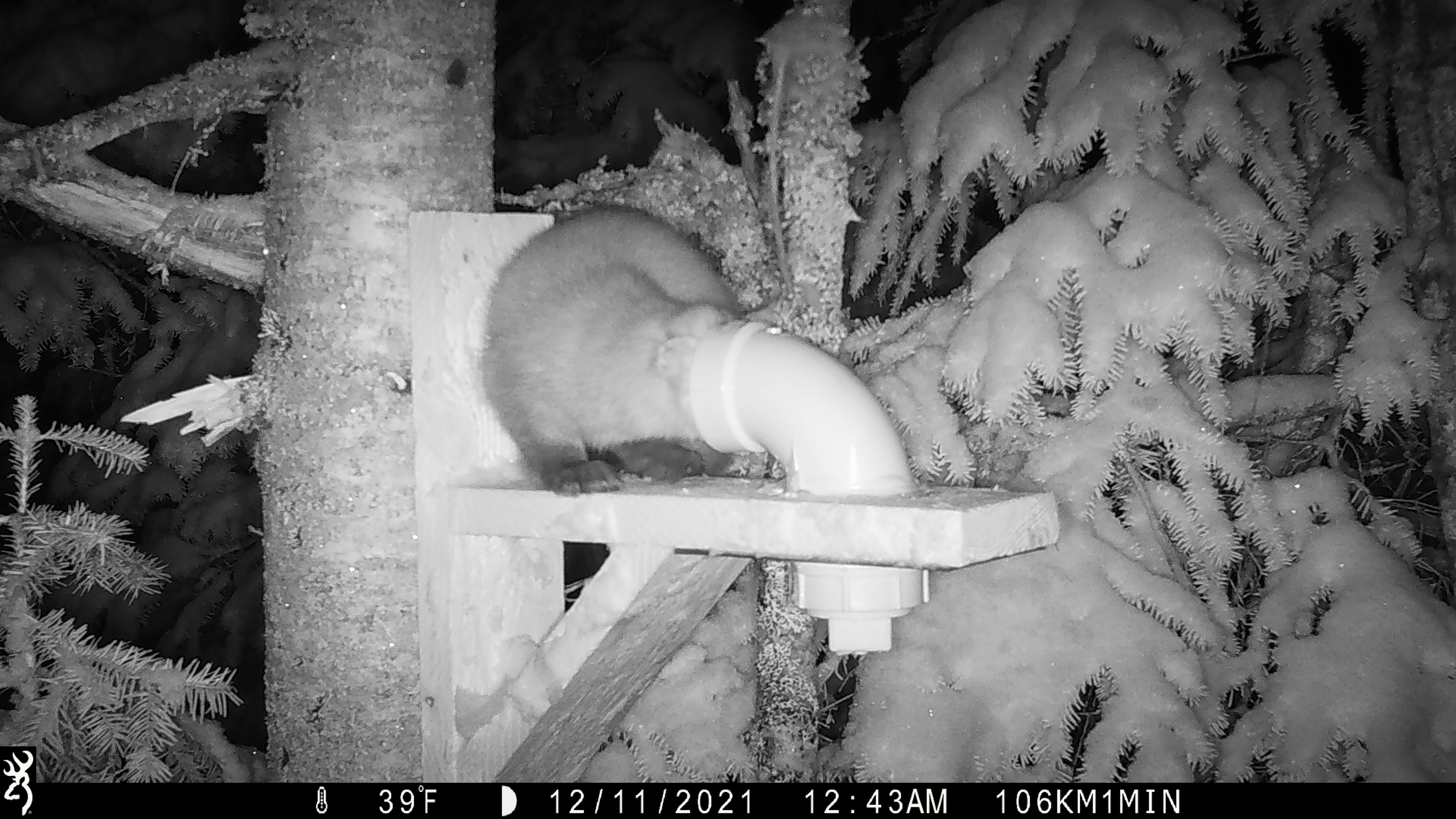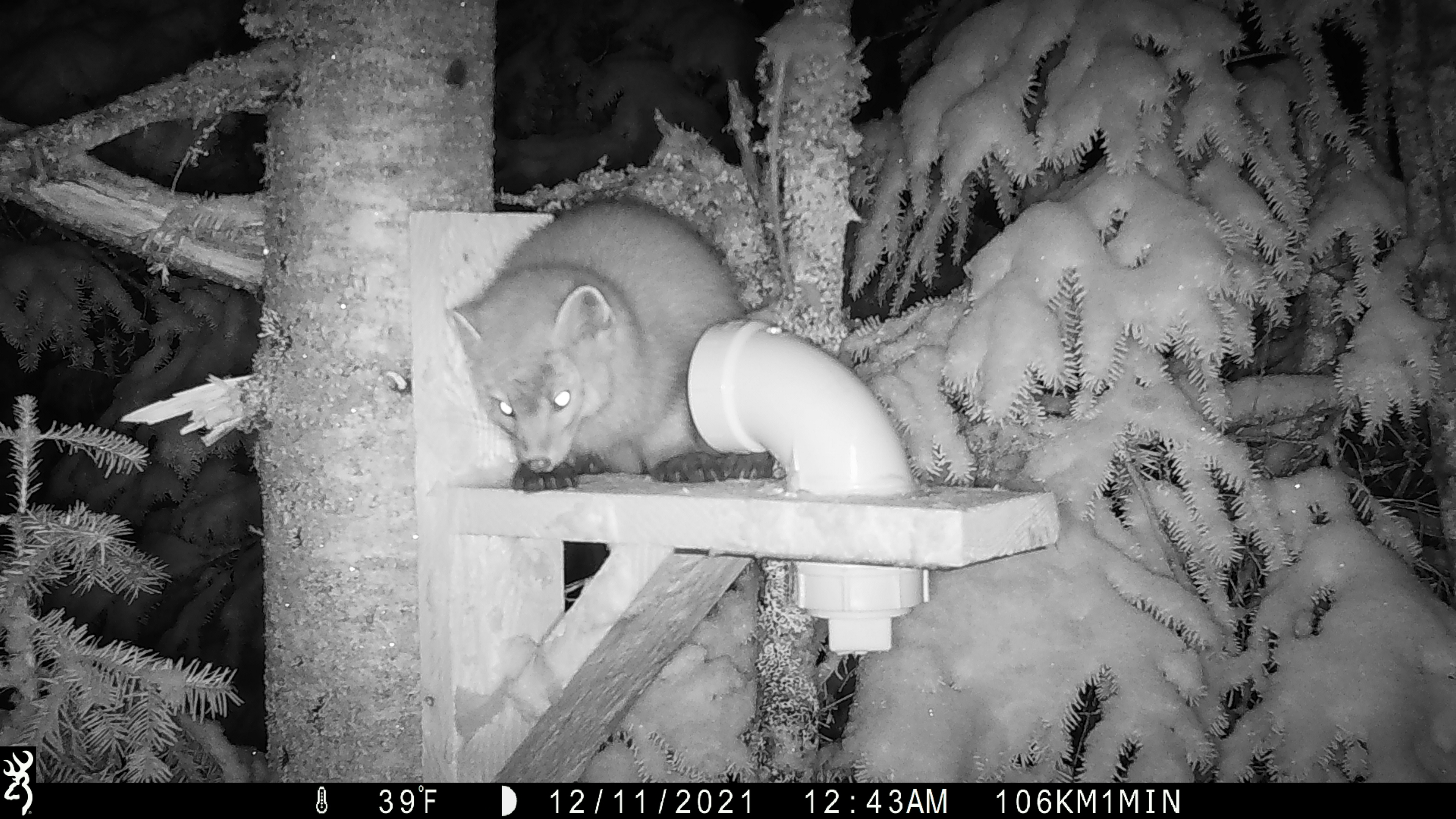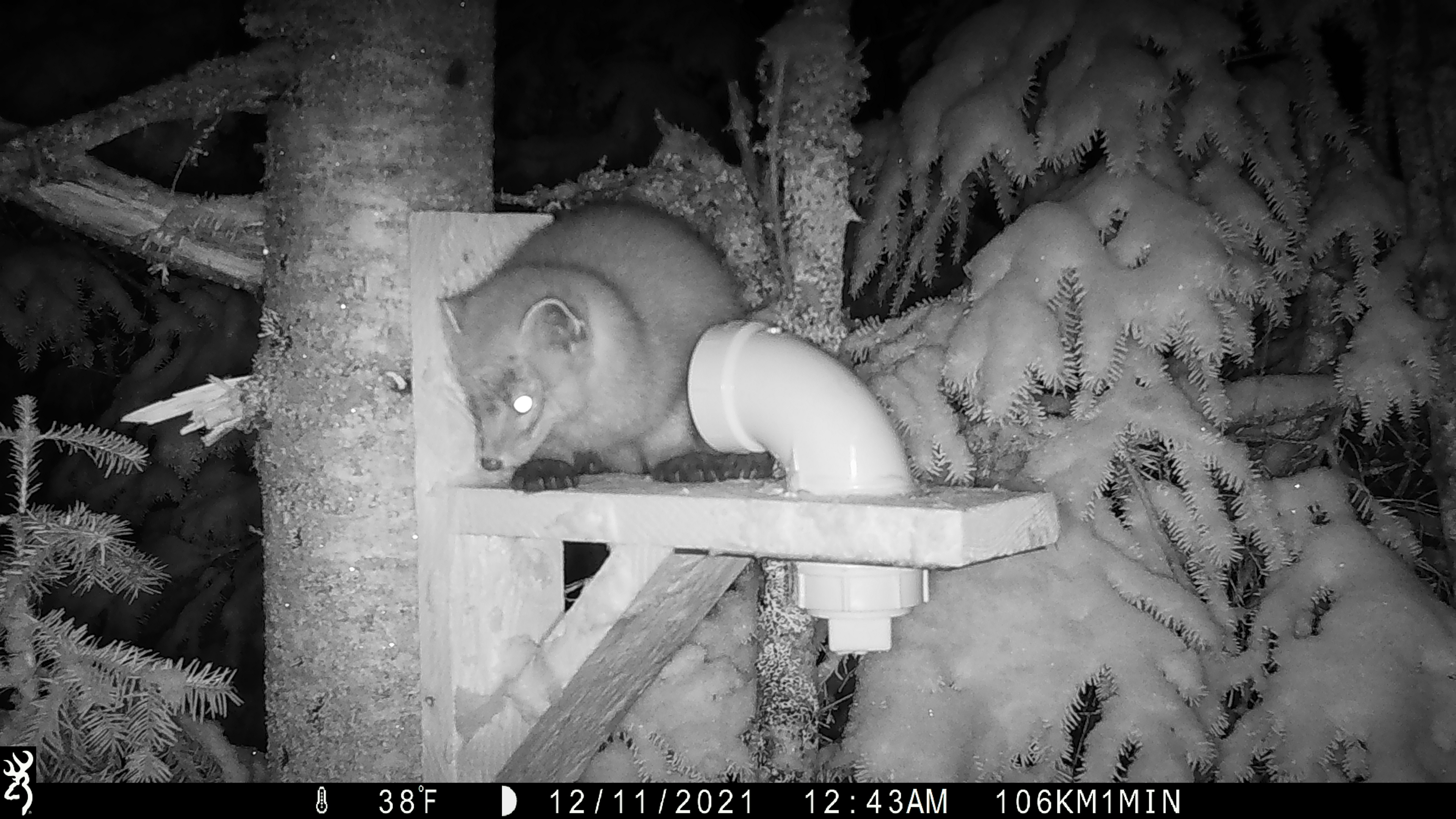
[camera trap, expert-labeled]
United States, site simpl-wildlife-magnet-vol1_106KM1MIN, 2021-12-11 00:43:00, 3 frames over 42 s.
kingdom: Animalia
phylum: Chordata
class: Mammalia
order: Carnivora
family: Mustelidae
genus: Martes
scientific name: Martes americana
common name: american marten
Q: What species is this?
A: American marten (Martes americana).